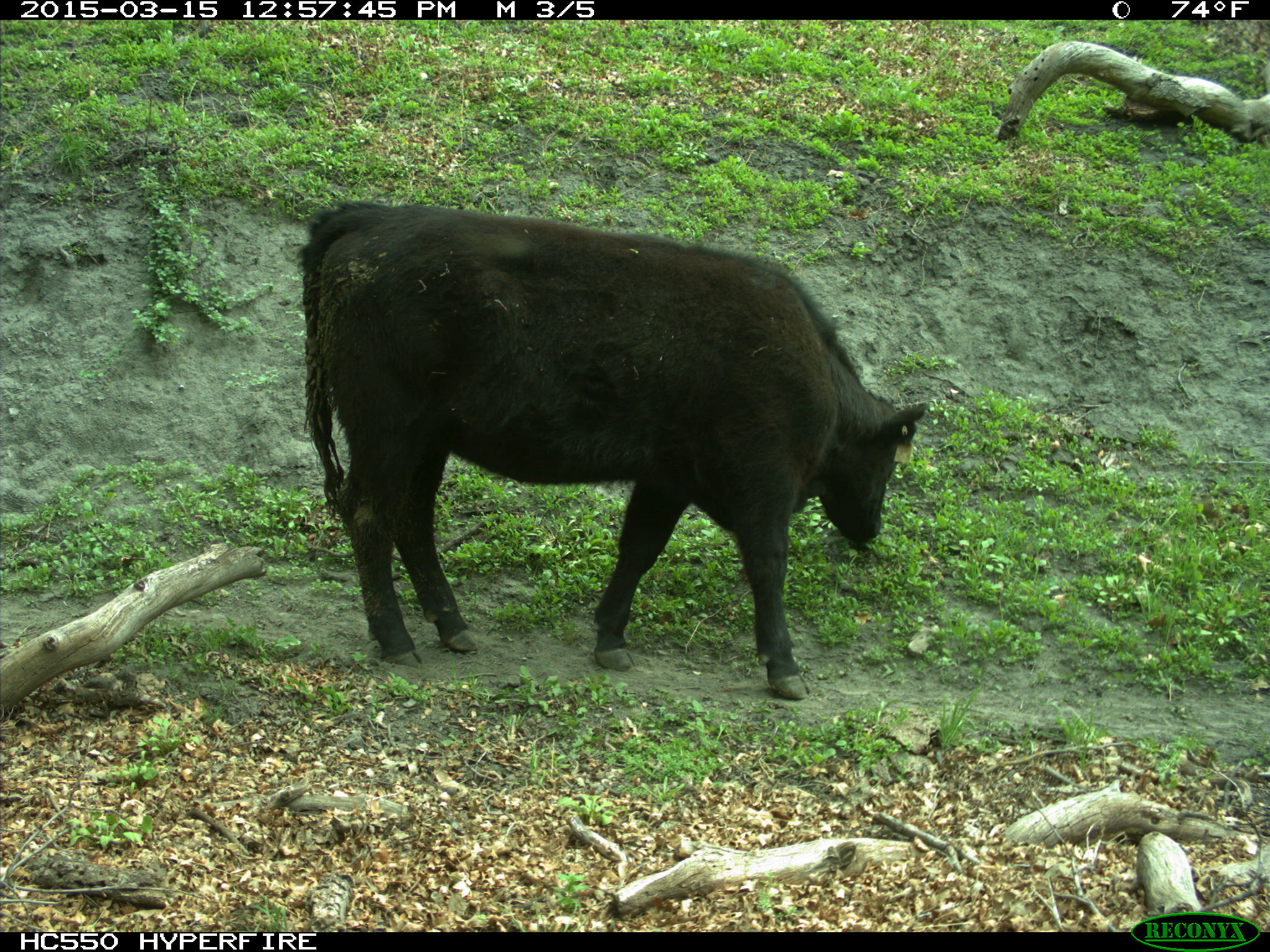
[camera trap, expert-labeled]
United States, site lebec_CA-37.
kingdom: Animalia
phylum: Chordata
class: Mammalia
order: Artiodactyla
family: Bovidae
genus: Bos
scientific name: Bos taurus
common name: domestic cow